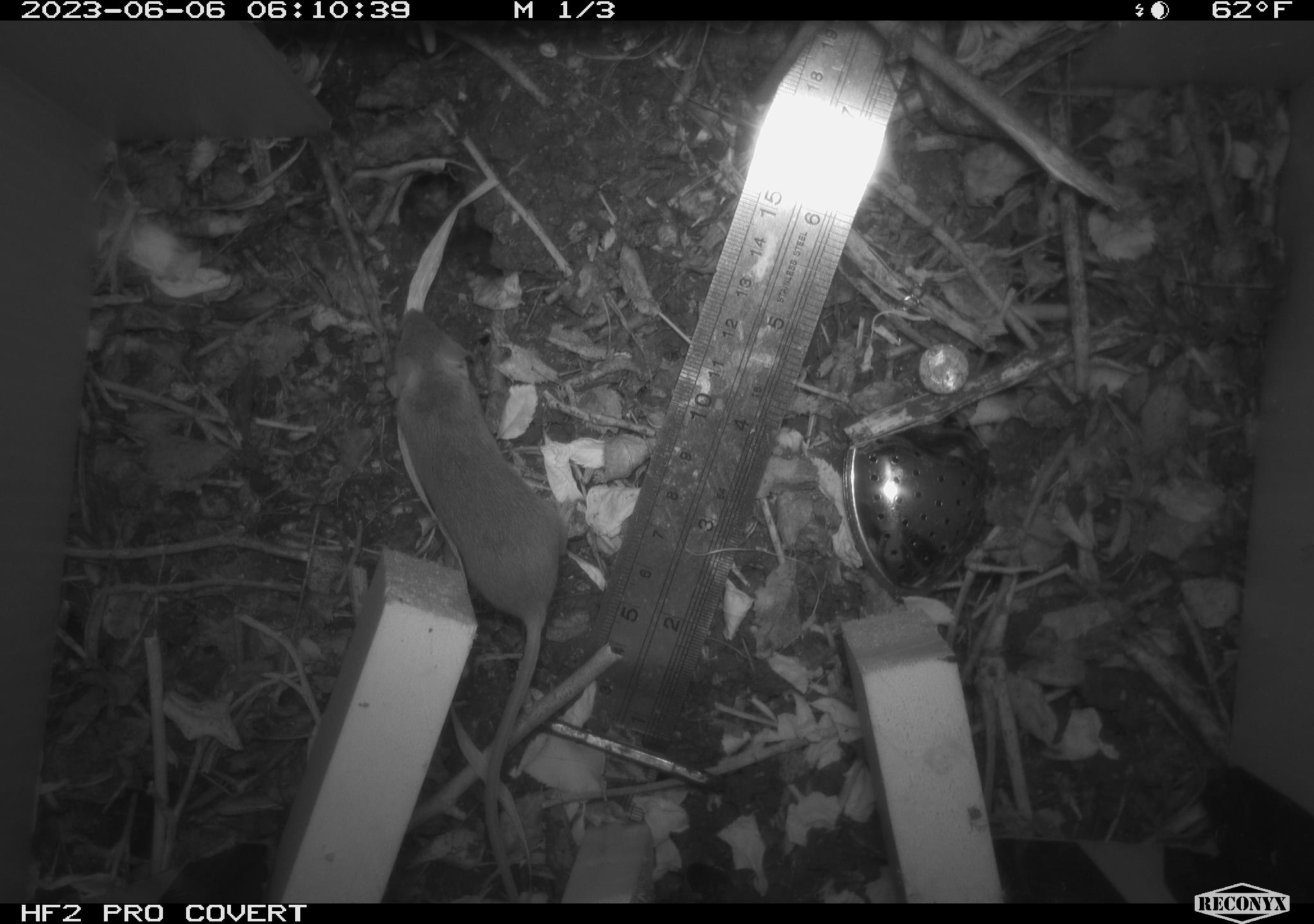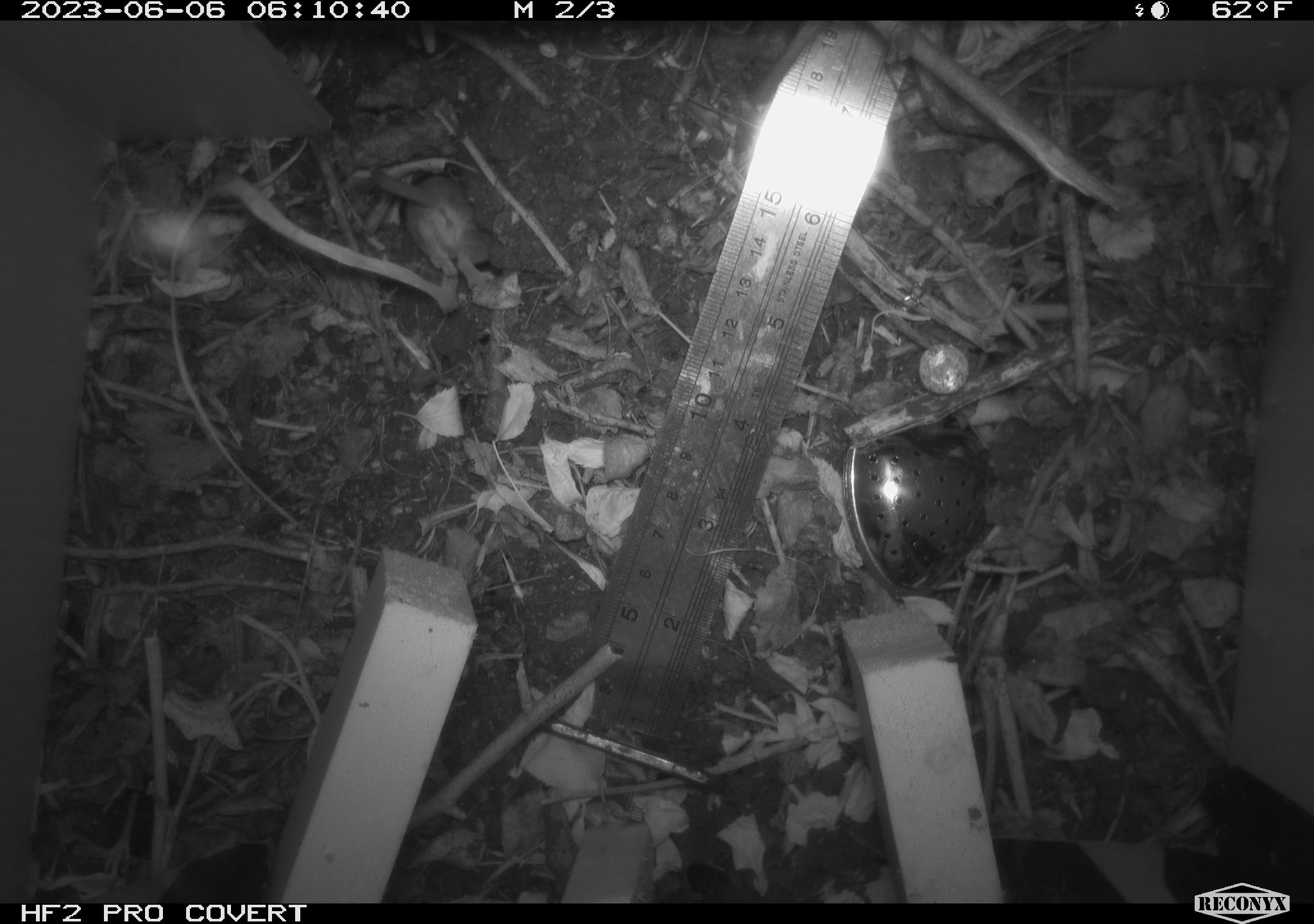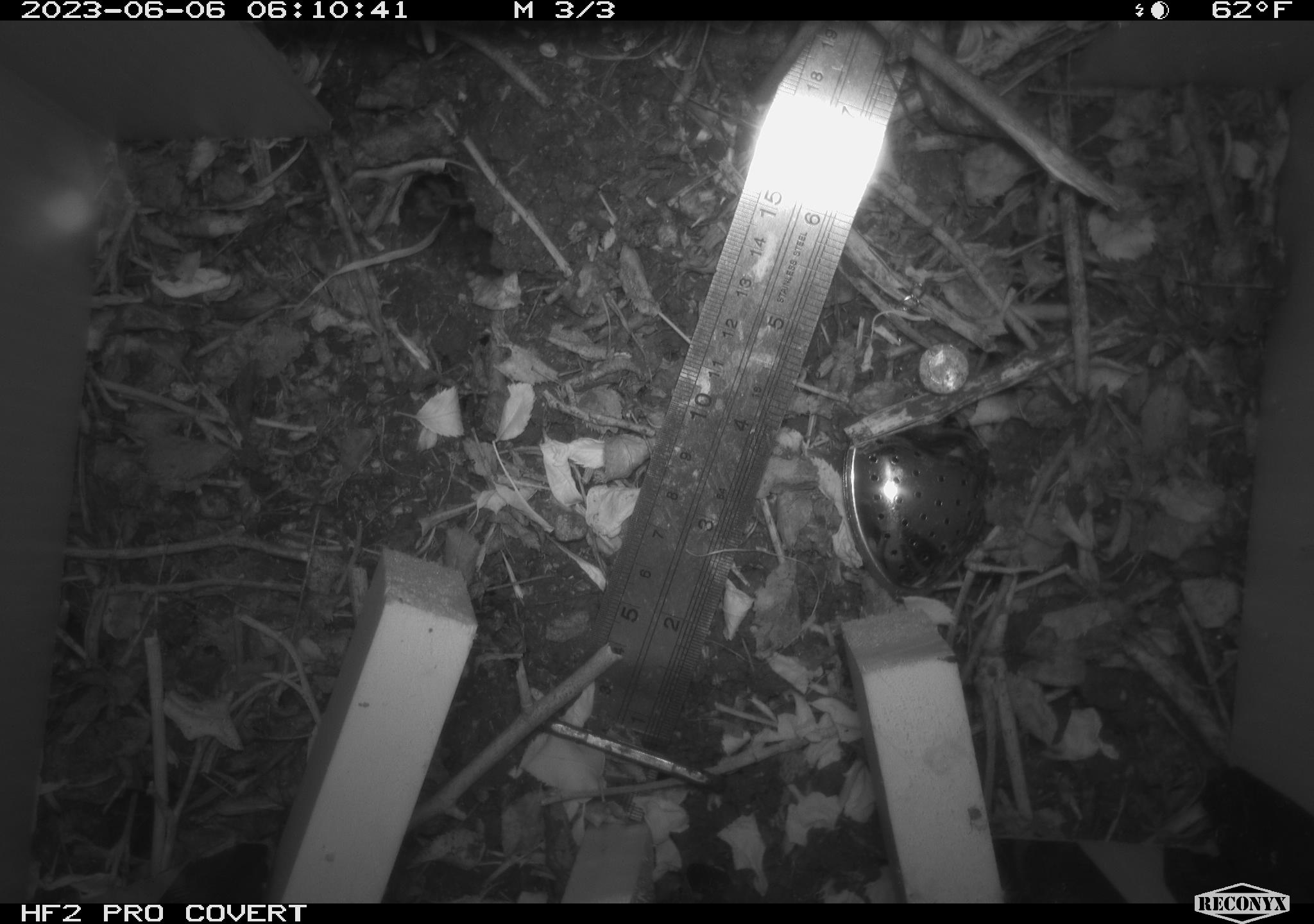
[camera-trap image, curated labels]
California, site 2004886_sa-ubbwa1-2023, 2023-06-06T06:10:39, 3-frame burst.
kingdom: Animalia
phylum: Chordata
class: Mammalia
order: Rodentia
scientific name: Rodentia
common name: rodent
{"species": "rodent (Rodentia)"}